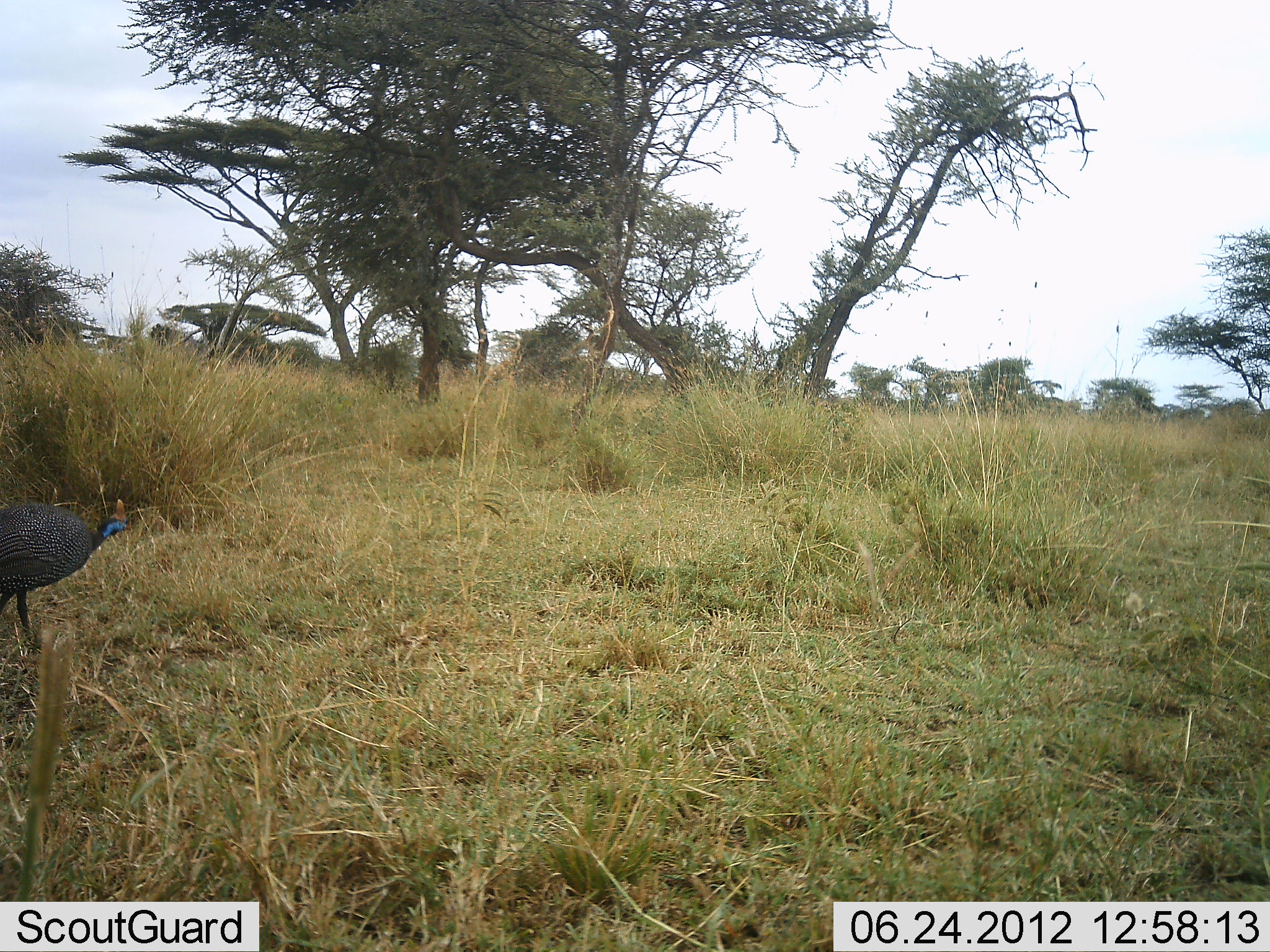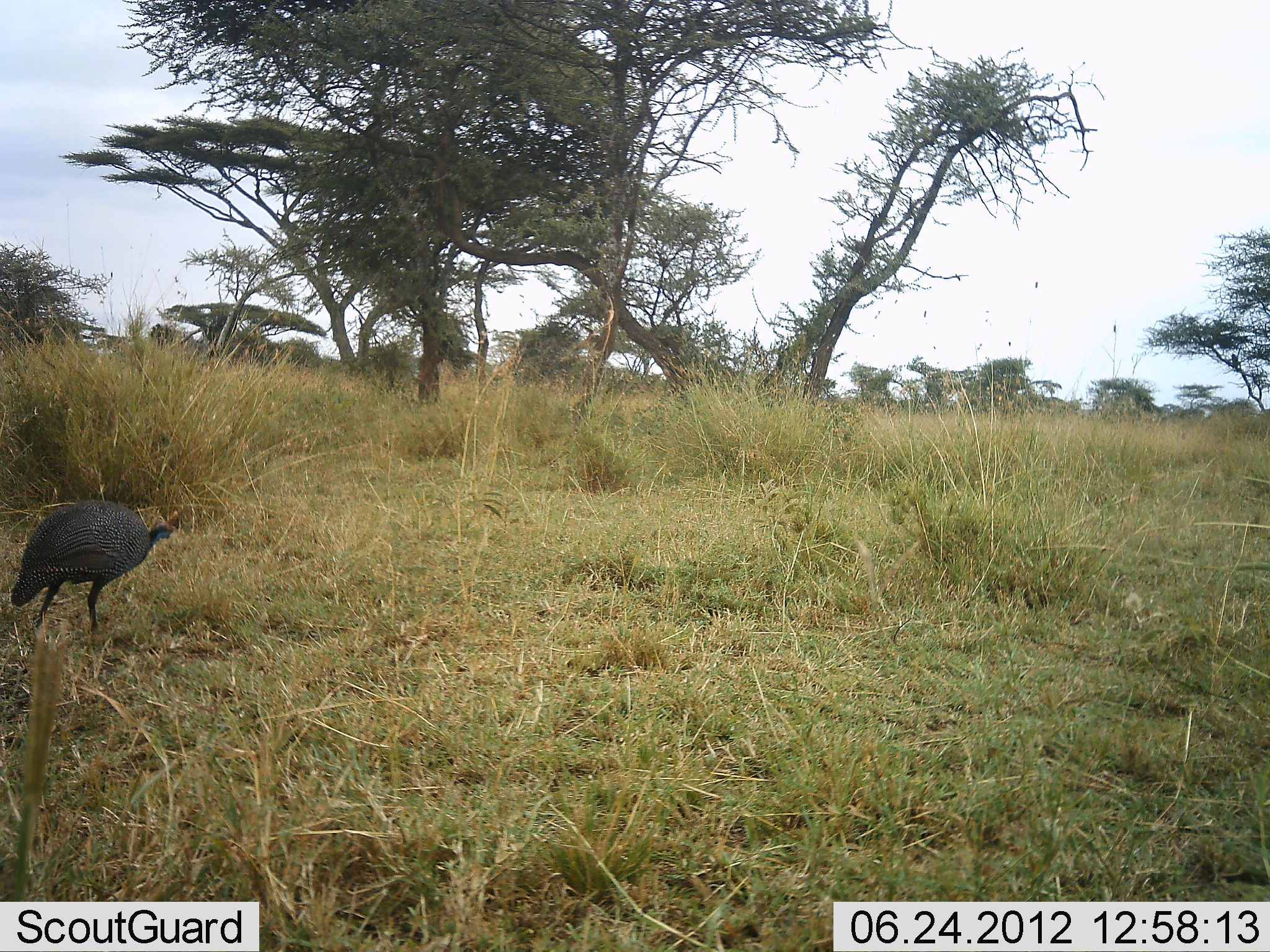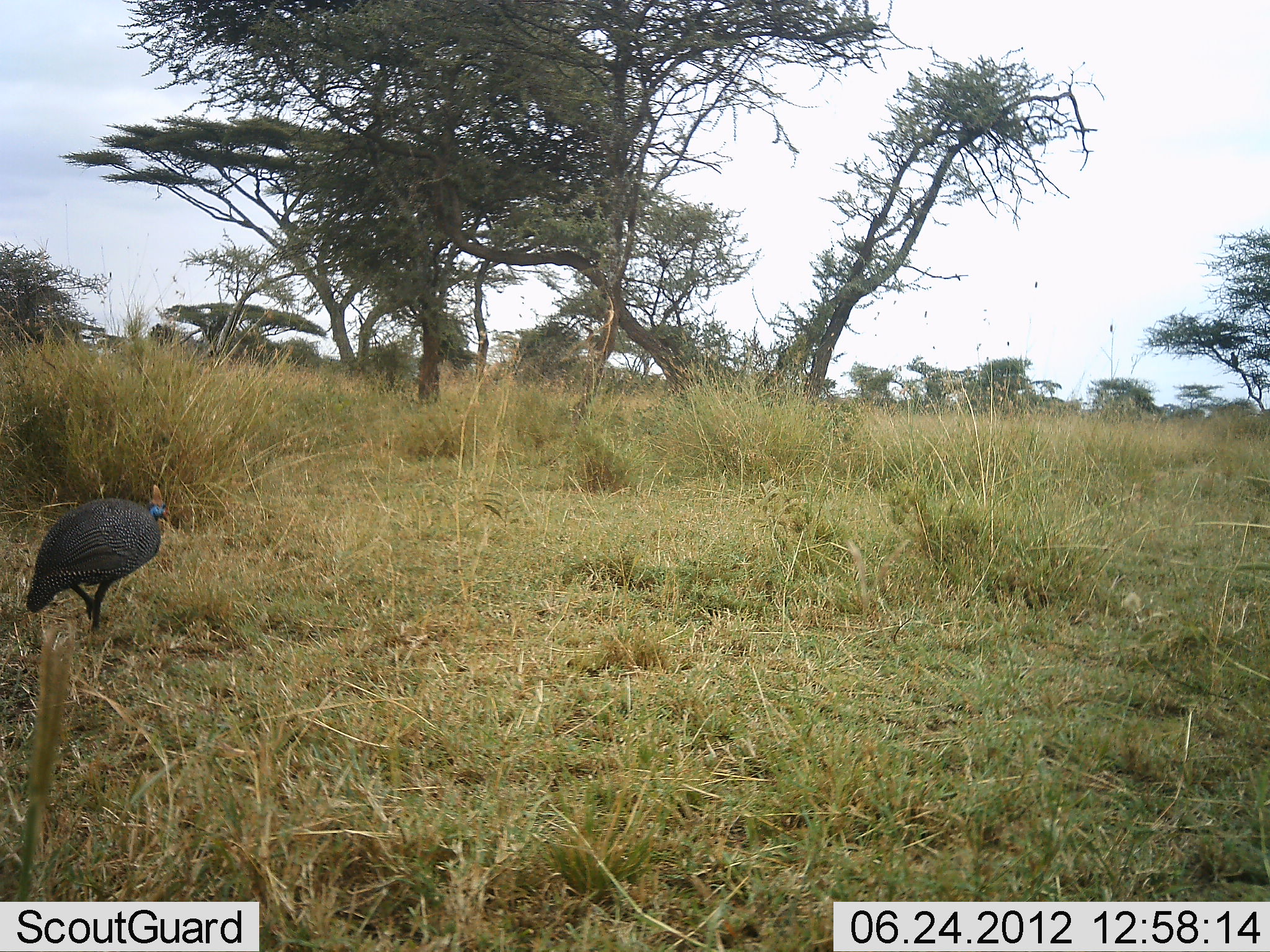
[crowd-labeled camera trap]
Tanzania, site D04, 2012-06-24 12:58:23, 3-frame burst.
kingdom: Animalia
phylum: Chordata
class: Aves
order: Galliformes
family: Numididae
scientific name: Numididae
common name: guinea fowl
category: guineafowl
Guineafowl (guinea fowl) (Numididae), count 1. Behavior (volunteer vote fractions): standing 10%, resting 0%, moving 90%, interacting 0%. Young present (vote fraction): 0%. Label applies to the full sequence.